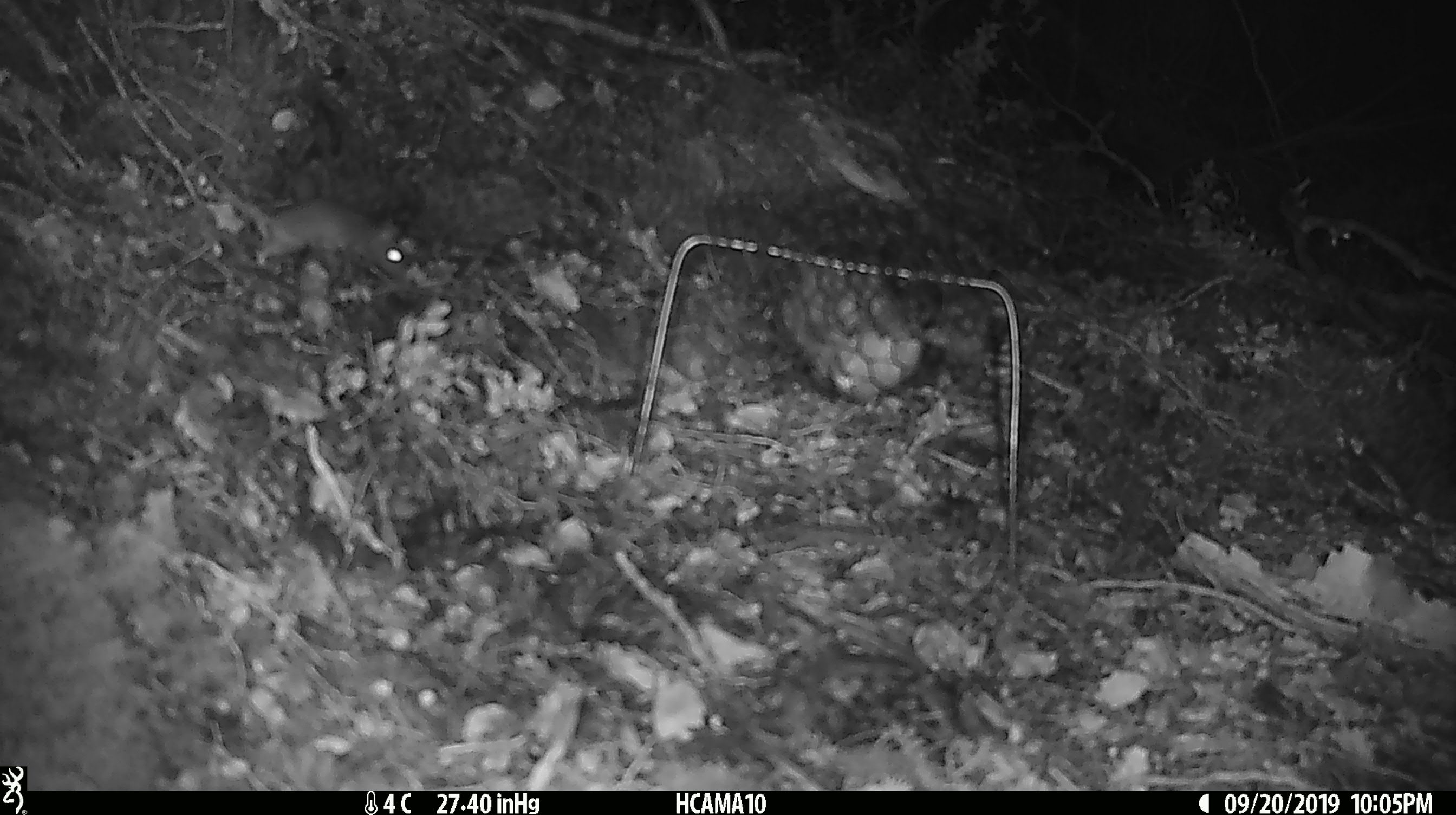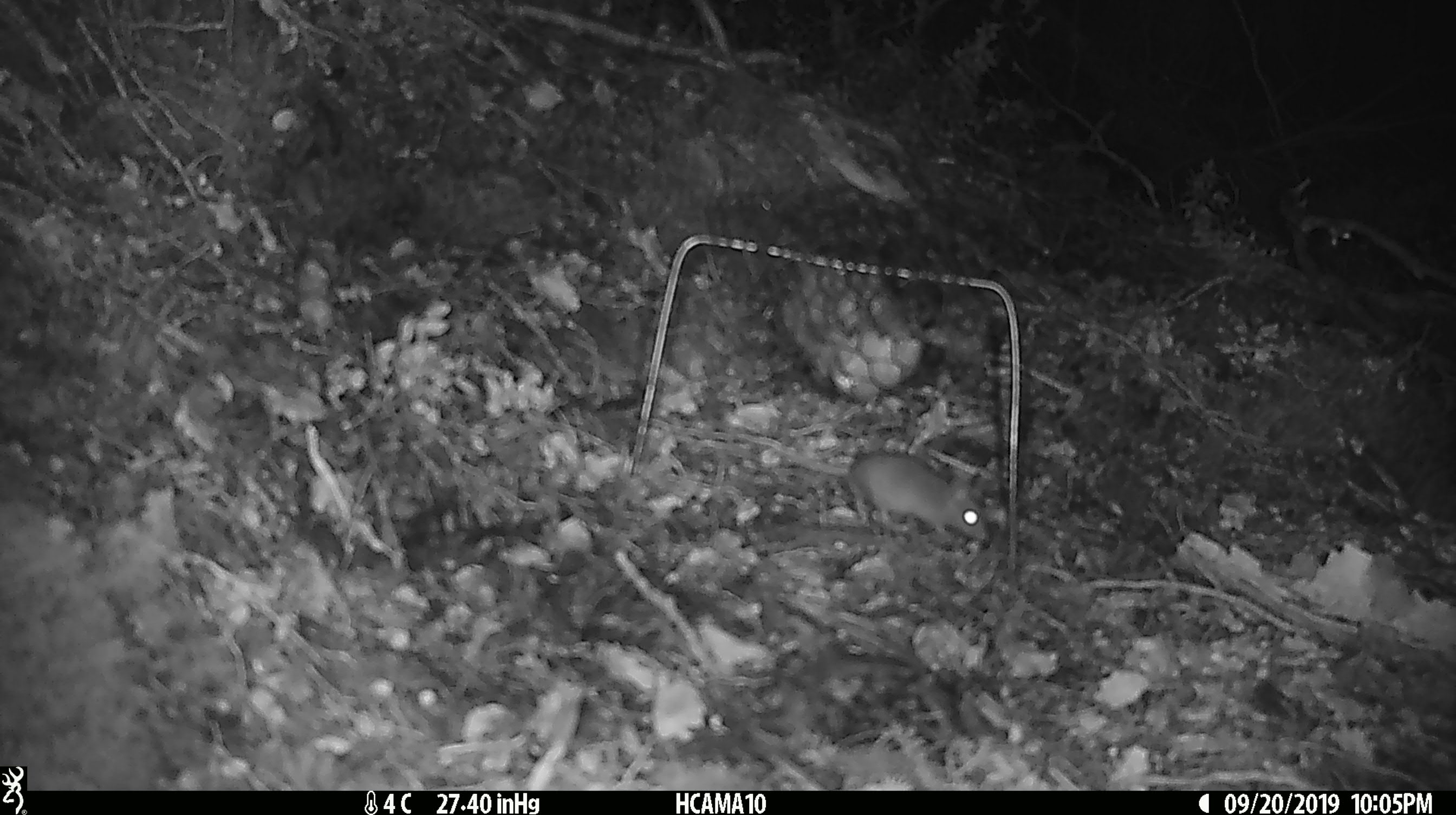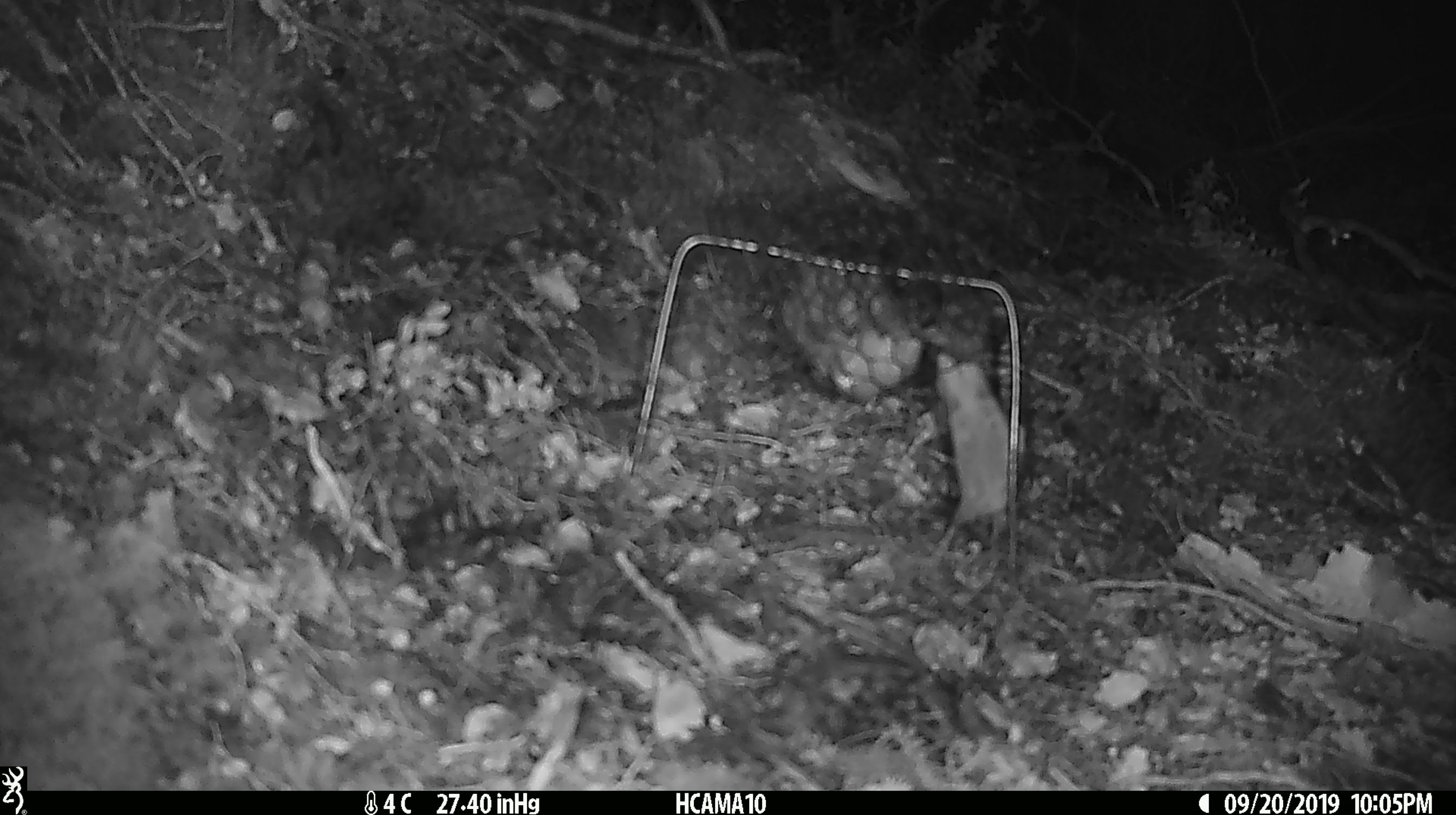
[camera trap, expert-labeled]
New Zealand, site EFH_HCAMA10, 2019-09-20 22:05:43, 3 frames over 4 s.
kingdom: Animalia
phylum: Chordata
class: Mammalia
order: Rodentia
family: Muridae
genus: Mus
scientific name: Mus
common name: mouse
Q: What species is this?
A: Mouse (Mus).